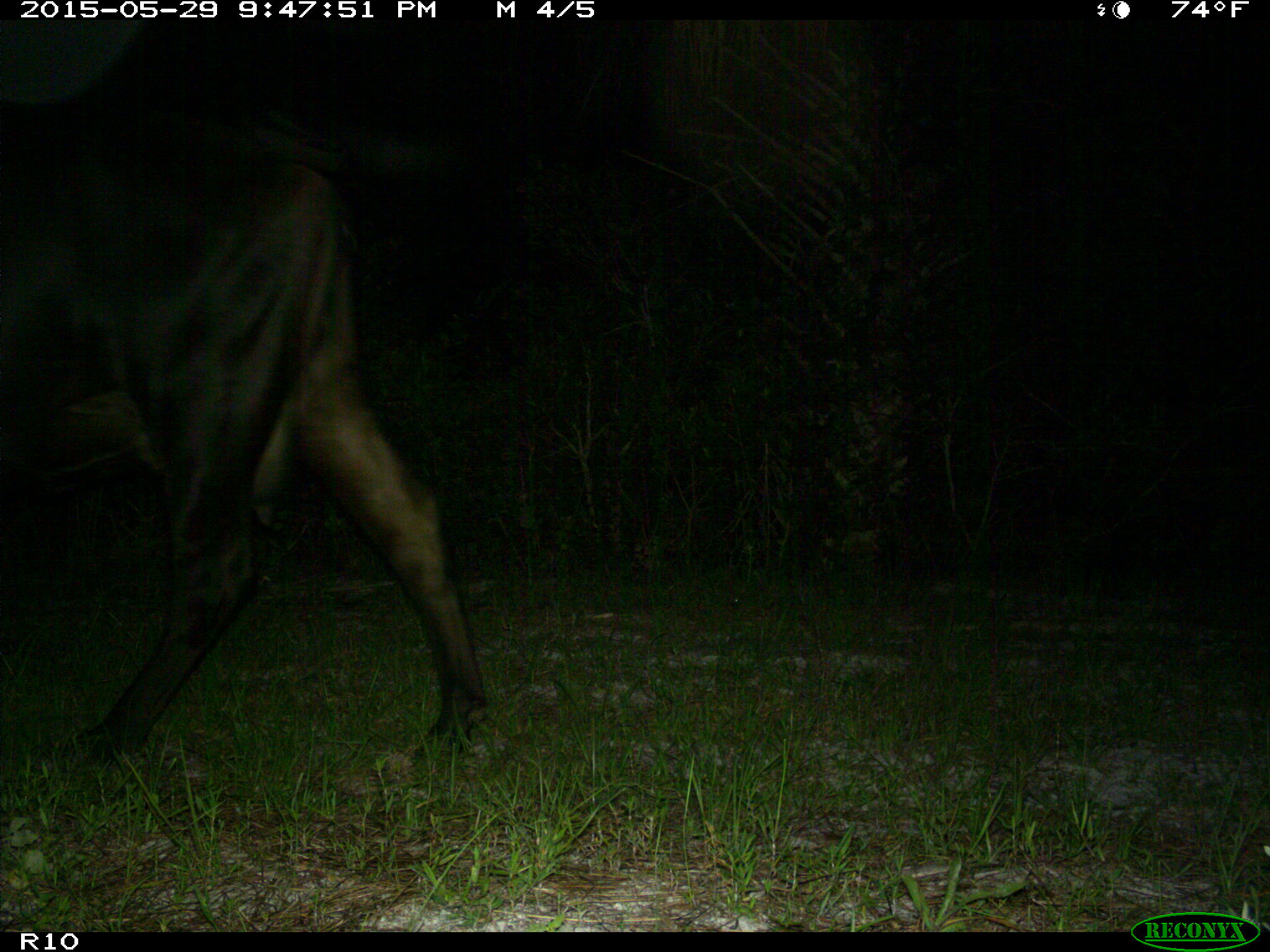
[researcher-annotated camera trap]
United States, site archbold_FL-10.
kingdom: Animalia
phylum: Chordata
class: Mammalia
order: Artiodactyla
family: Bovidae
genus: Bos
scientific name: Bos taurus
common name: domestic cow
Bos taurus (domestic cow).